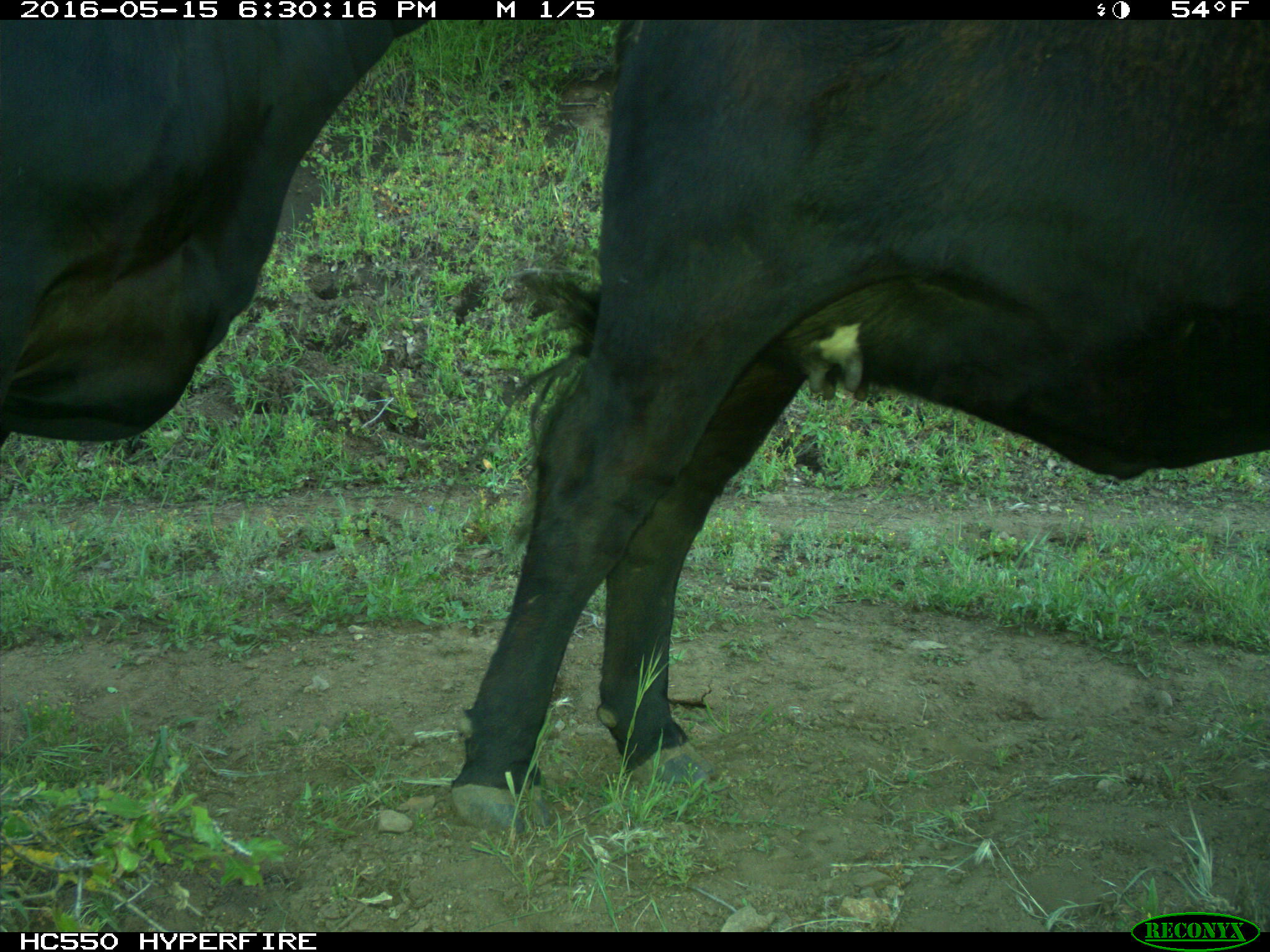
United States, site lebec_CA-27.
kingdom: Animalia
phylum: Chordata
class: Mammalia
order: Artiodactyla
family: Bovidae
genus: Bos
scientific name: Bos taurus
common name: domestic cow